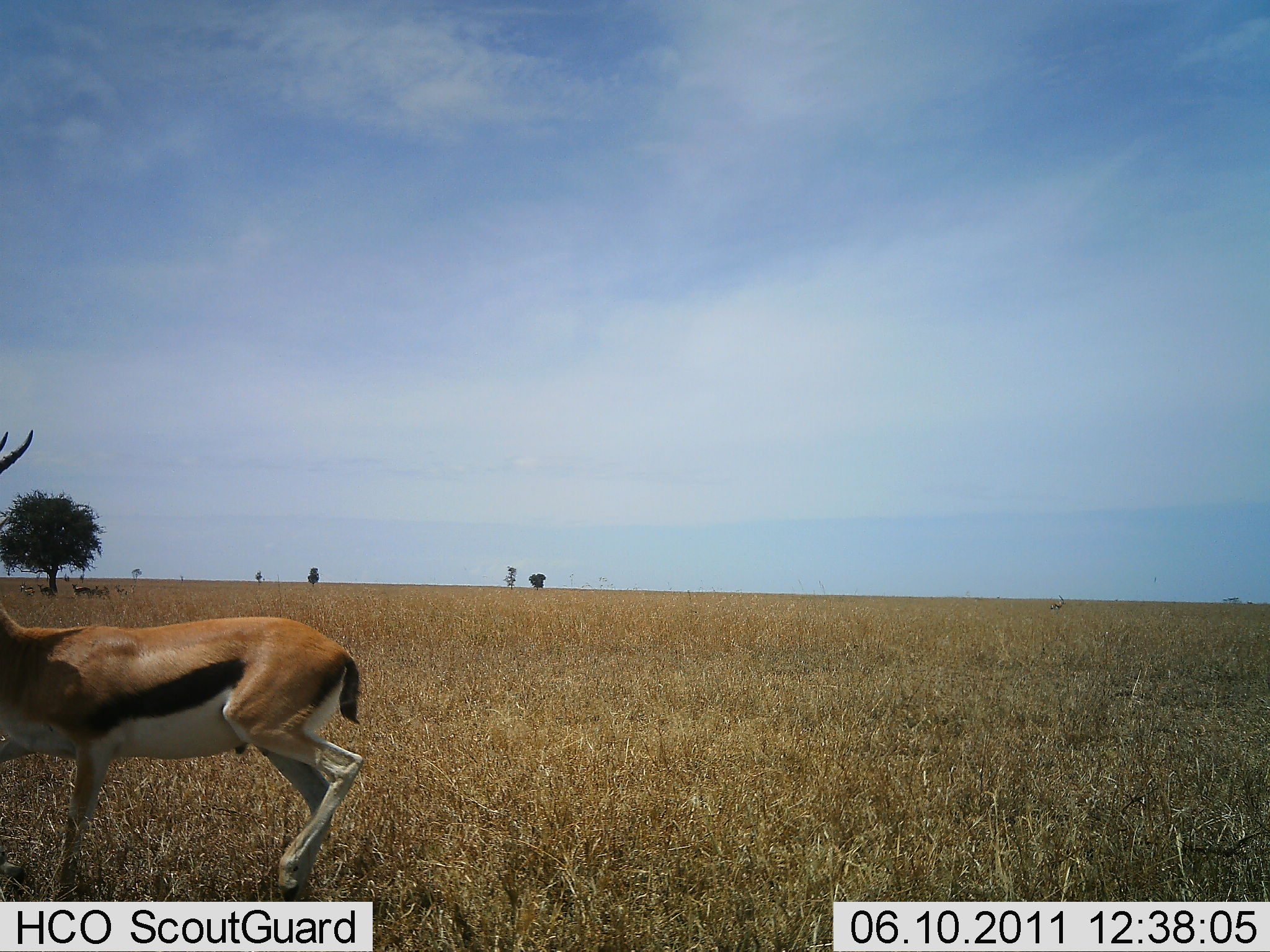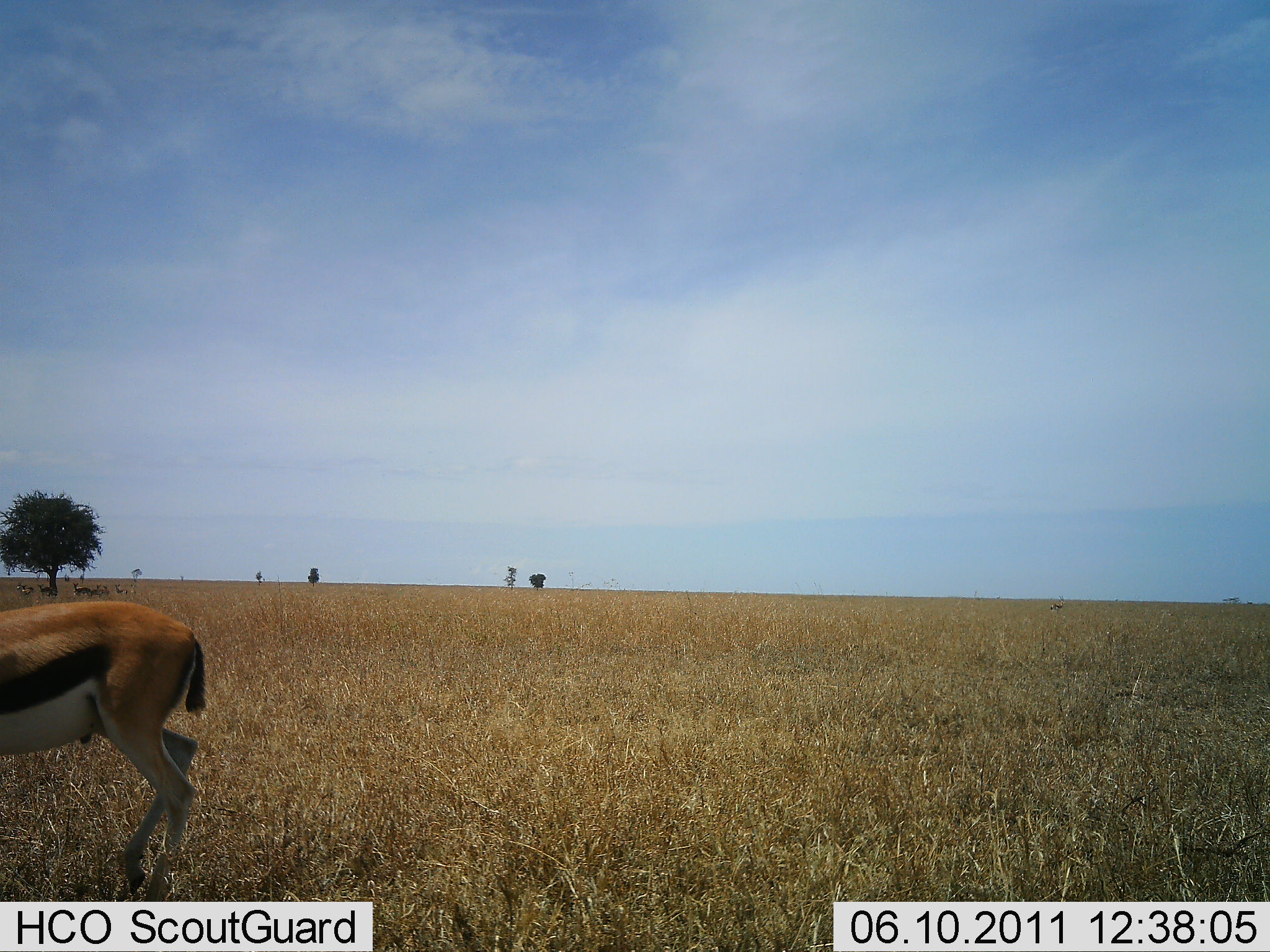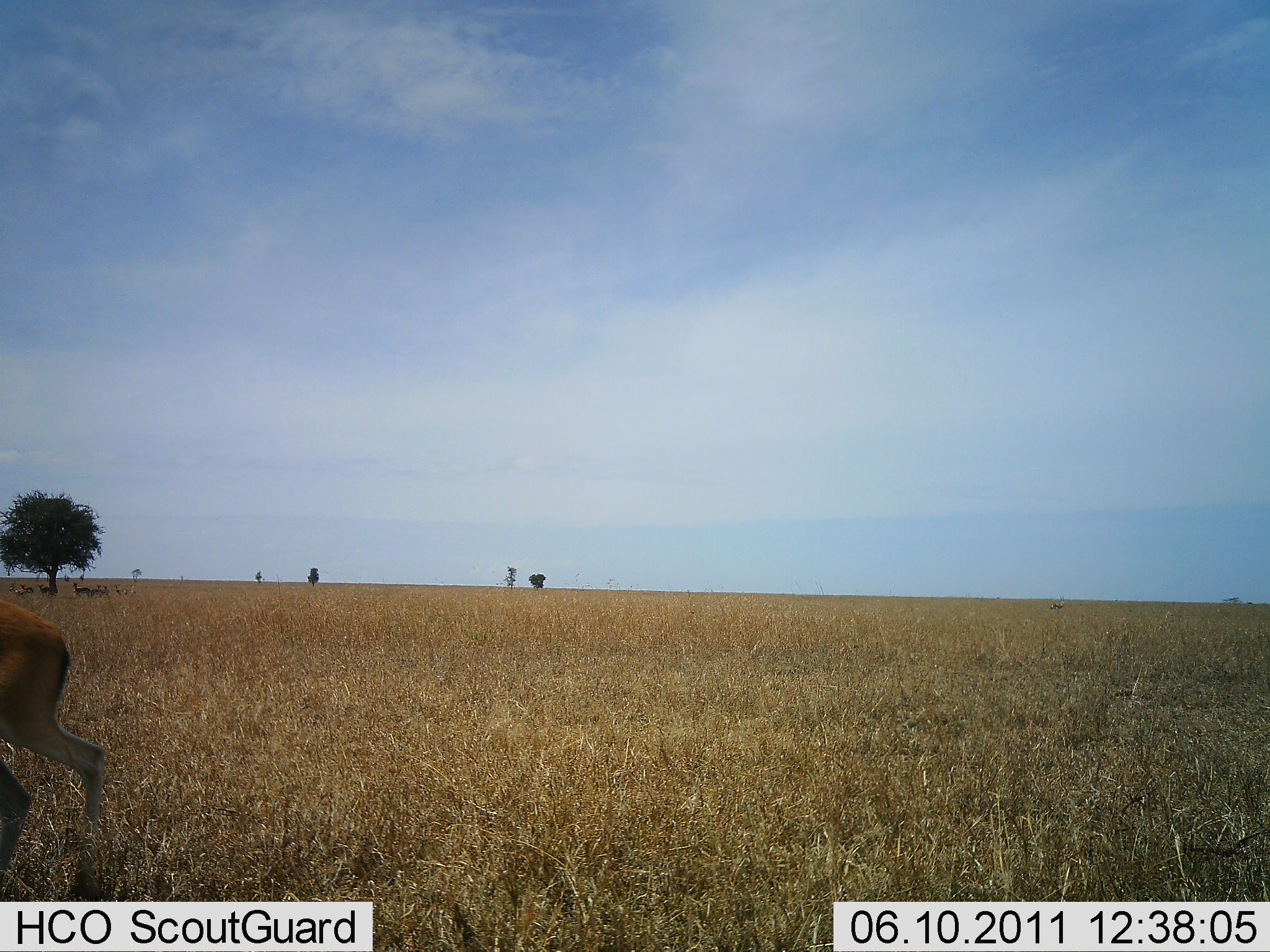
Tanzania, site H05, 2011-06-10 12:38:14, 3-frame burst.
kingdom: Animalia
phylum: Chordata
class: Mammalia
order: Artiodactyla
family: Bovidae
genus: Eudorcas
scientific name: Eudorcas thomsonii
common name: thomson's gazelle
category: gazellethomsons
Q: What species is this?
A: Gazellethomsons (thomson's gazelle) (Eudorcas thomsonii).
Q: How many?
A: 1.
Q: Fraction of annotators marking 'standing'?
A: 20%.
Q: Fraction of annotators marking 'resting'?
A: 0%.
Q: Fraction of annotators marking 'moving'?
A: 90%.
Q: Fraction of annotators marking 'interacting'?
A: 0%.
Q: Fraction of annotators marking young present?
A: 0%.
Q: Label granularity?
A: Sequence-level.